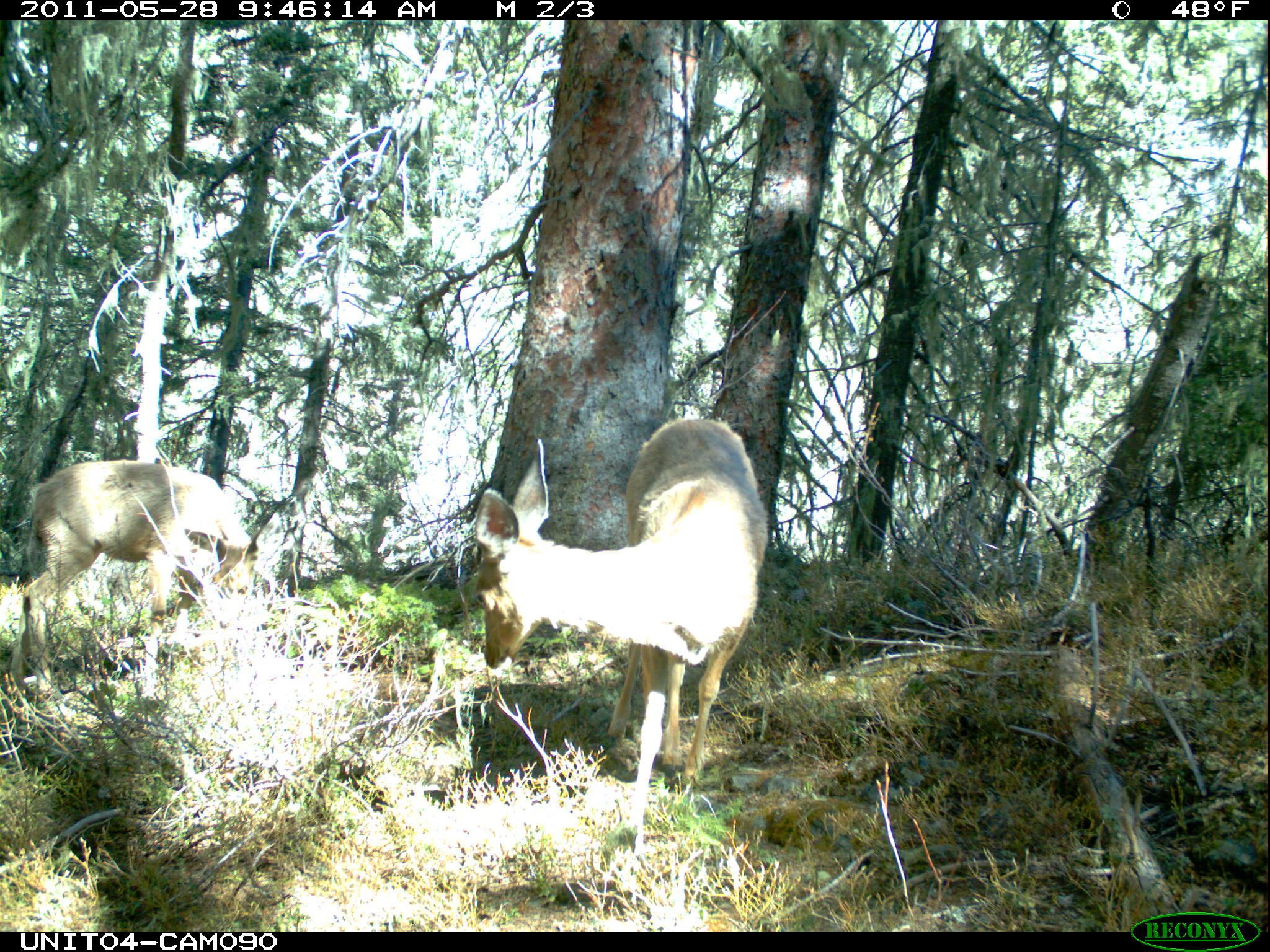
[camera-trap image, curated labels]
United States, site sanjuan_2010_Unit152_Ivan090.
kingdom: Animalia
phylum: Chordata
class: Mammalia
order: Artiodactyla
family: Cervidae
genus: Odocoileus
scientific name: Odocoileus hemionus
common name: mule deer